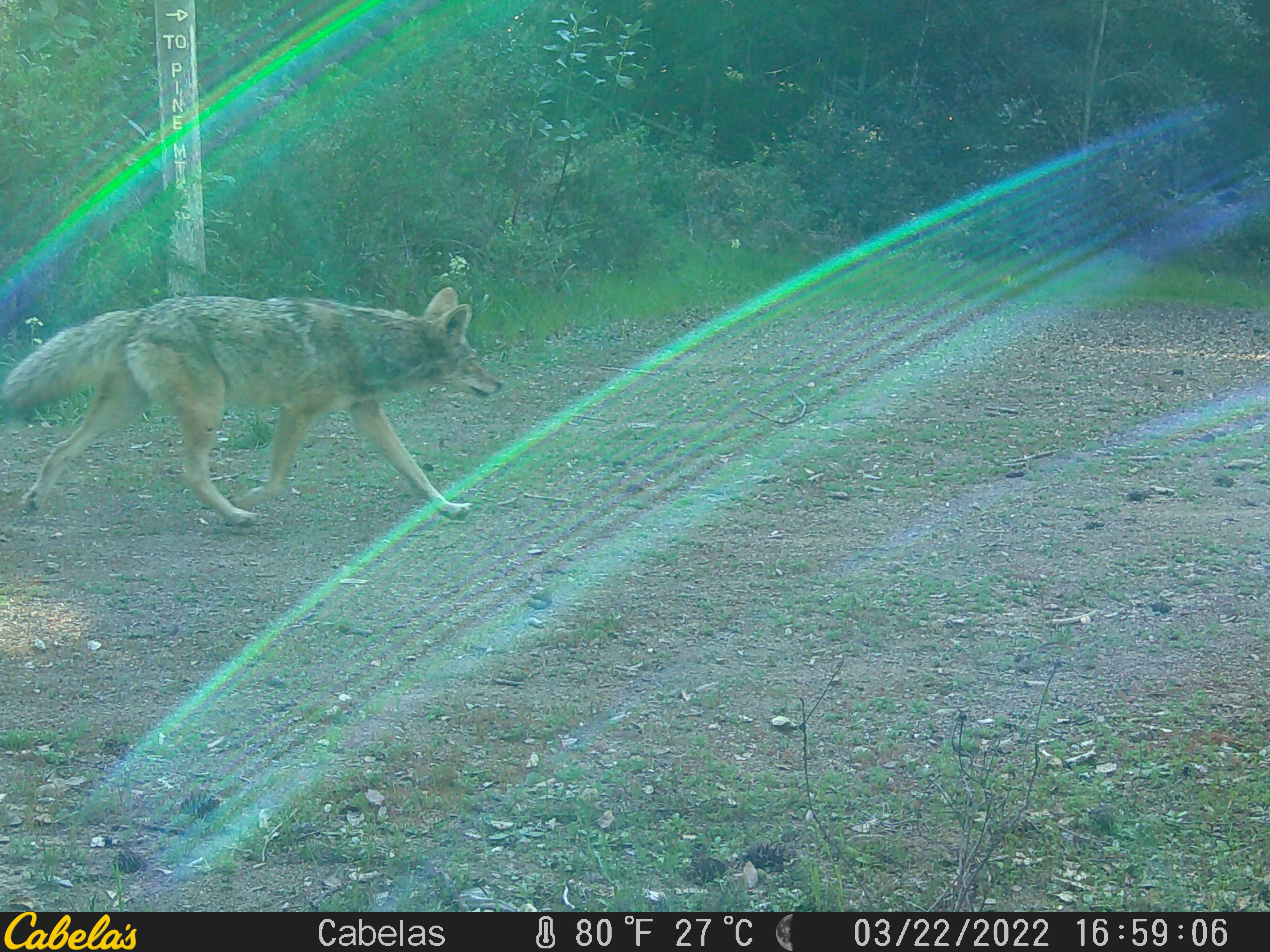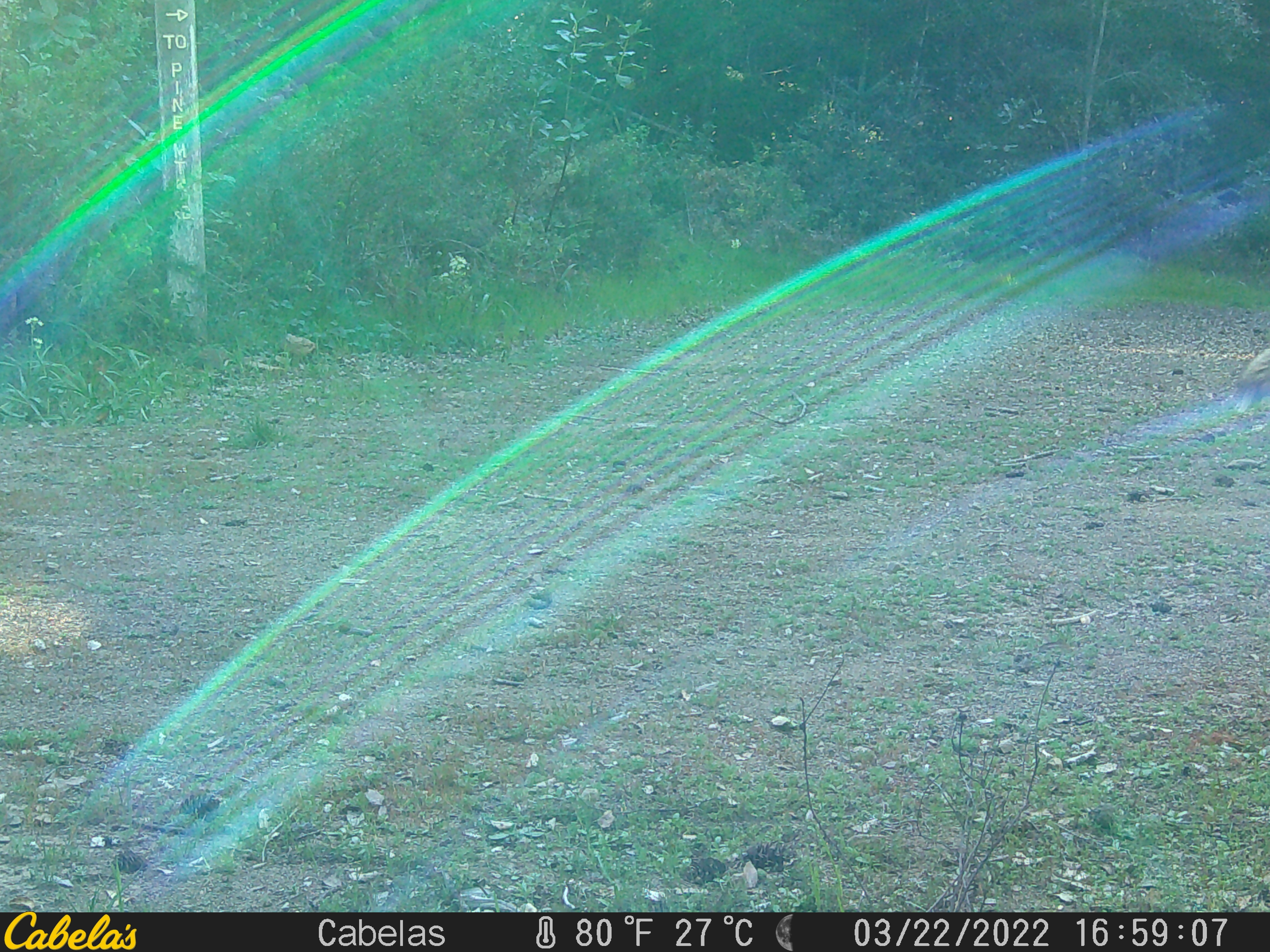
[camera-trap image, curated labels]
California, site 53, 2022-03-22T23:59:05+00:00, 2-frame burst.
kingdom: Animalia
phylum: Chordata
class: Mammalia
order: Carnivora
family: Canidae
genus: Canis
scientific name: Canis latrans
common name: coyote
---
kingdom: Animalia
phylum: Chordata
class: Aves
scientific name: Aves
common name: bird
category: unknown bird